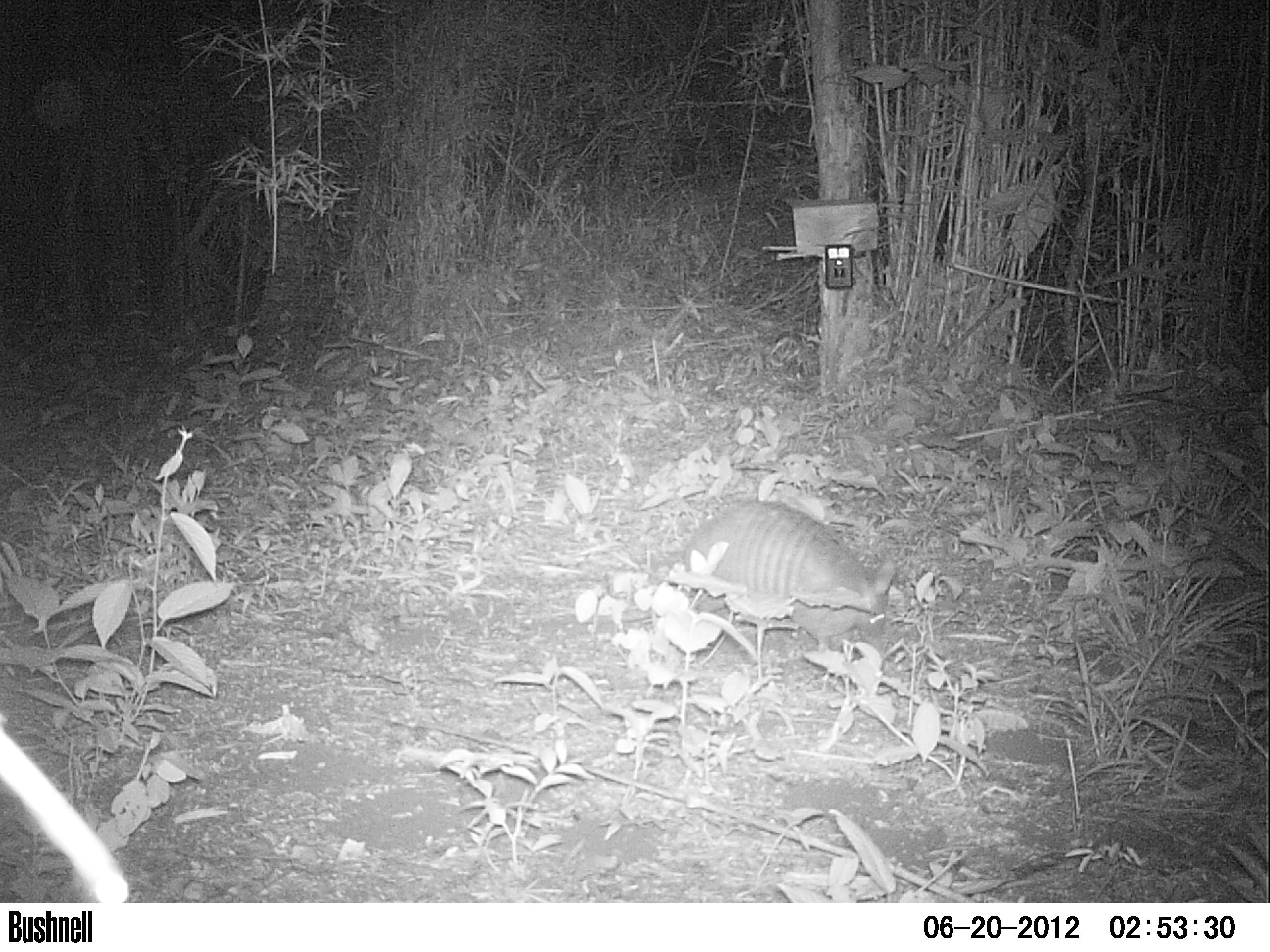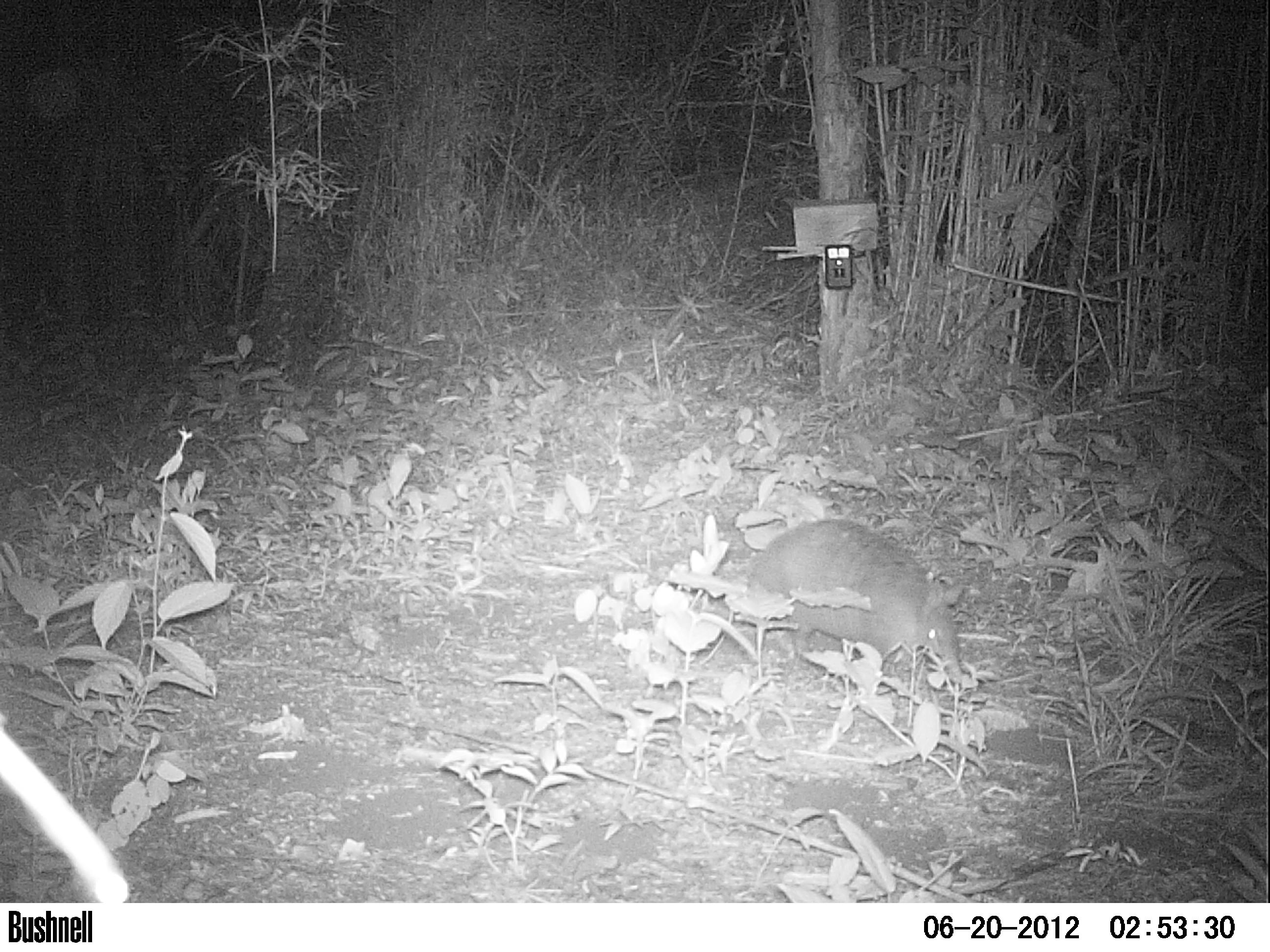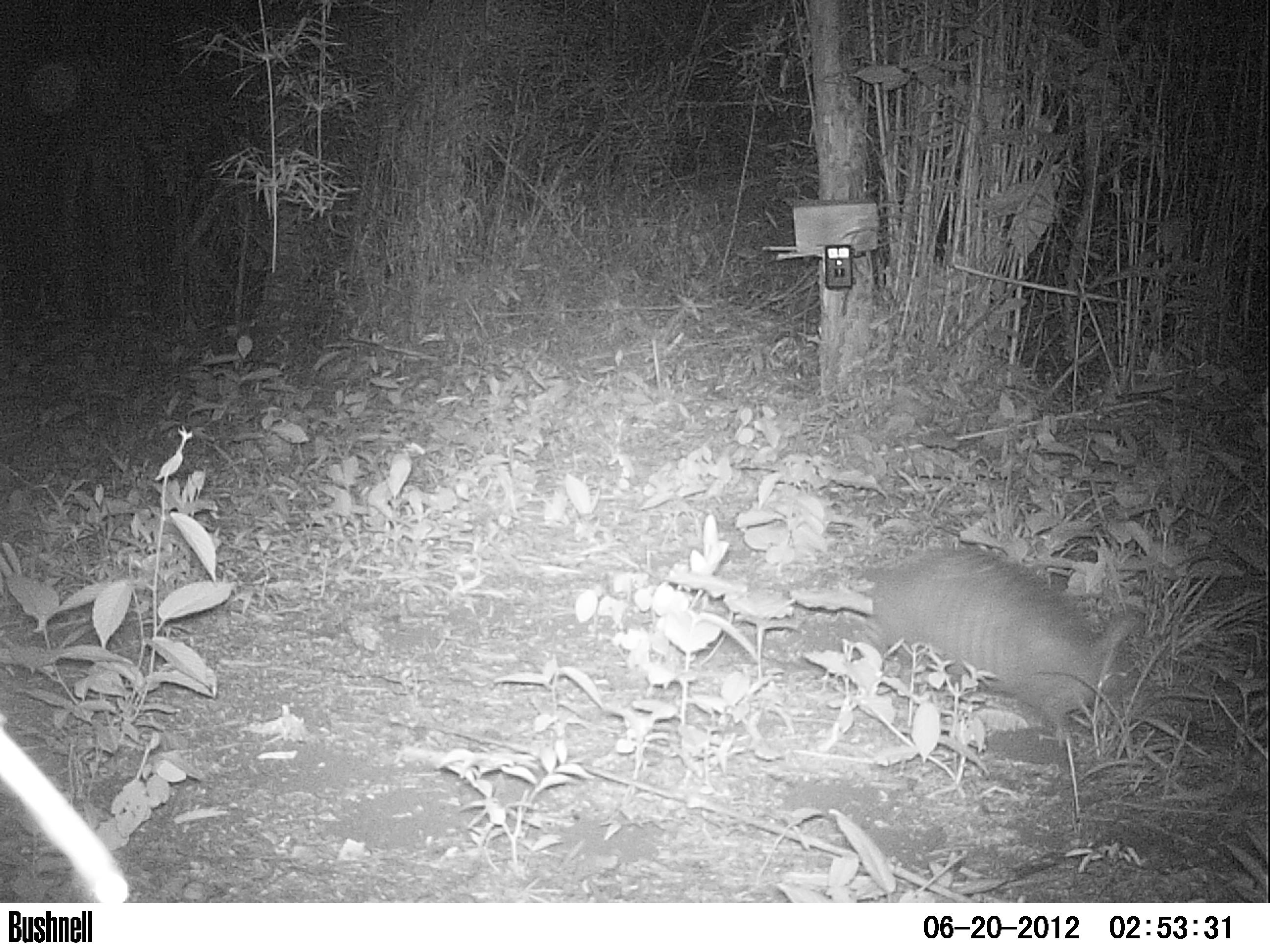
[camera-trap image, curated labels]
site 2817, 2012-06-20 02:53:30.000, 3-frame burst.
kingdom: Animalia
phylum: Chordata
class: Mammalia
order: Cingulata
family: Dasypodidae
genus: Dasypus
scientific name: Dasypus novemcinctus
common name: nine-banded armadillo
Dasypus novemcinctus (nine-banded armadillo), count 1, age adult.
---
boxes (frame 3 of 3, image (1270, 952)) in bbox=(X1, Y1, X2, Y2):
dasypus novemcinctus: bbox=(872, 544, 1141, 737)